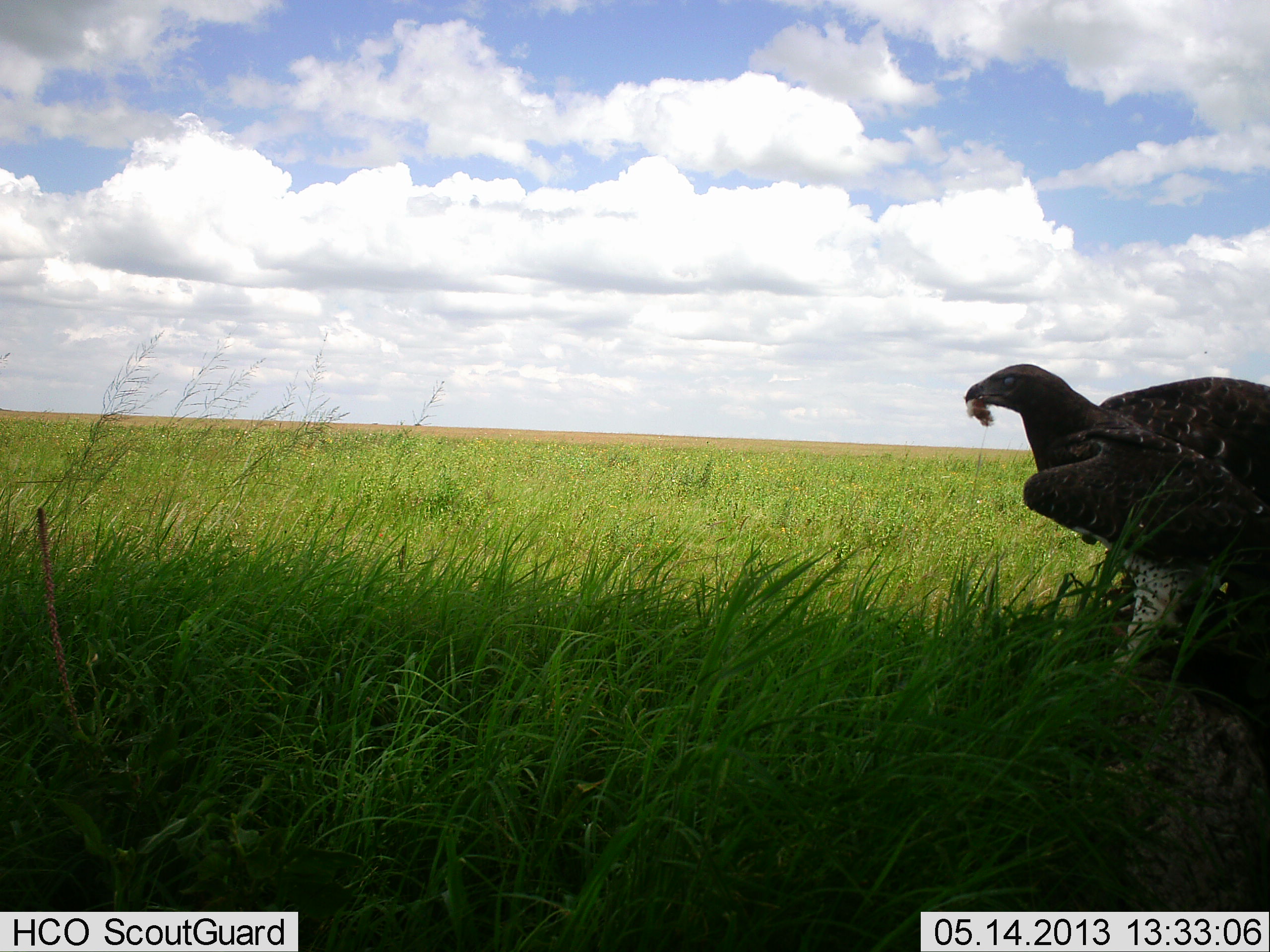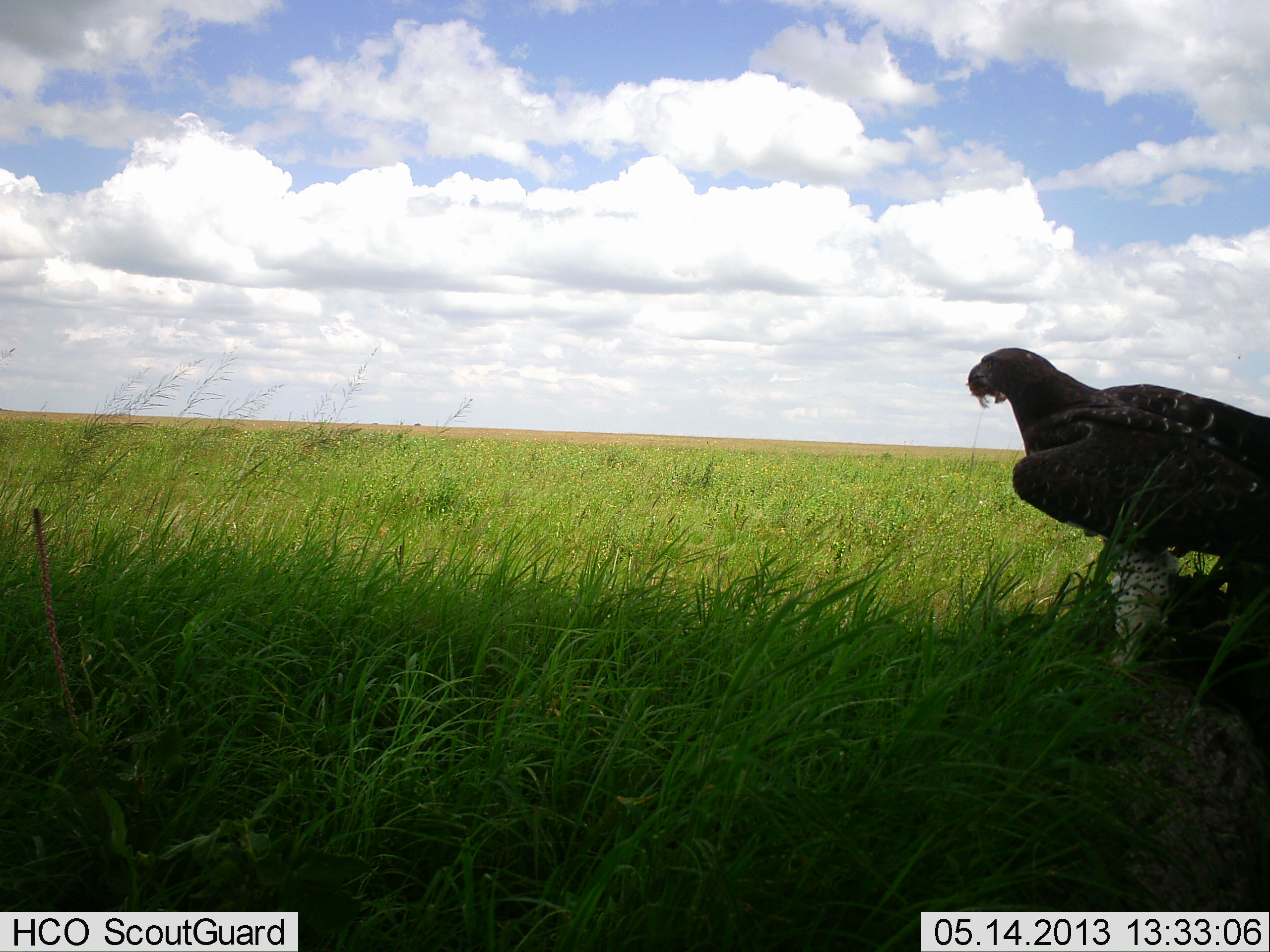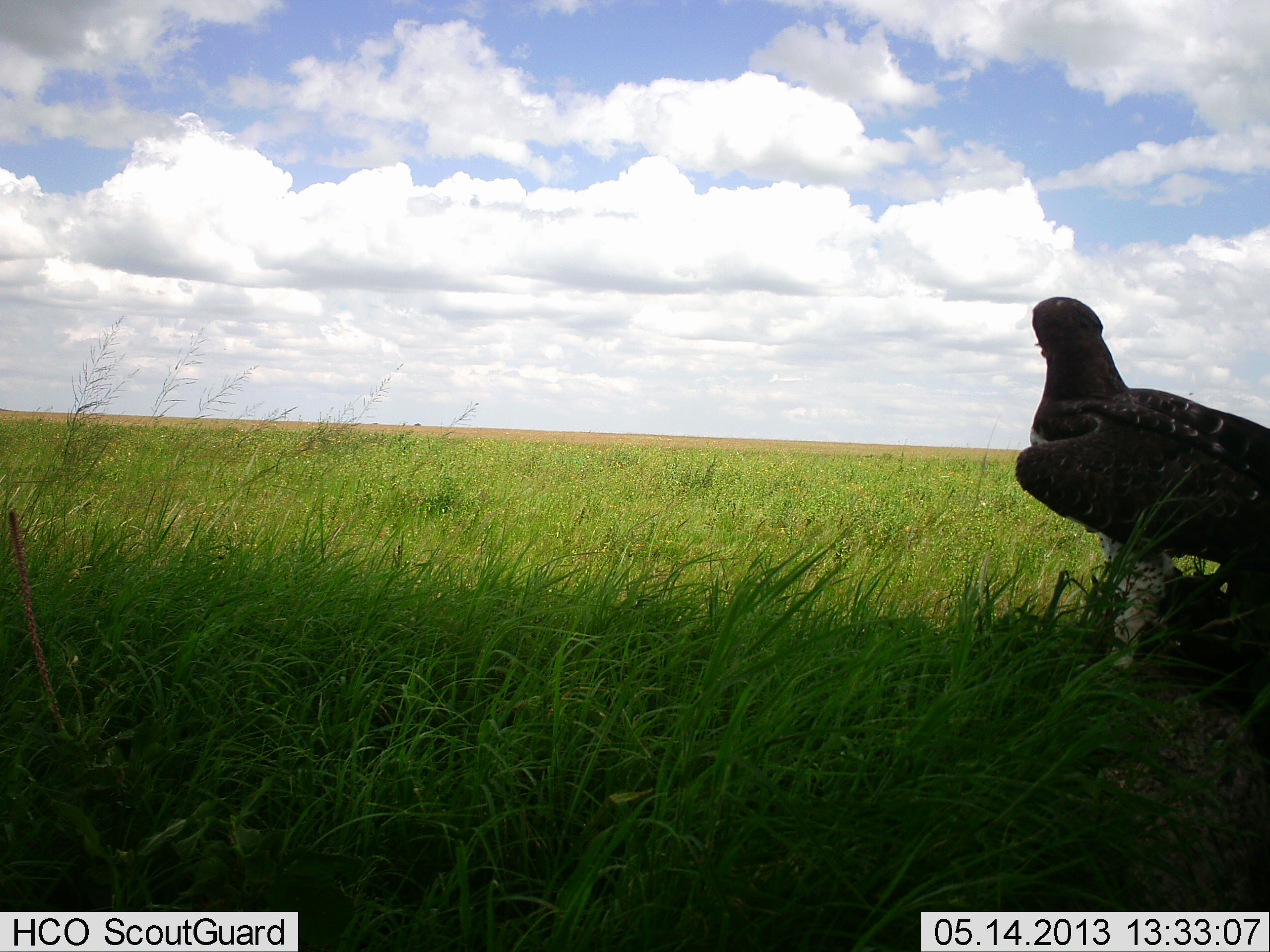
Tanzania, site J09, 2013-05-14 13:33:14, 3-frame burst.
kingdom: Animalia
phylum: Chordata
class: Aves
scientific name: Aves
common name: bird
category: otherbird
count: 1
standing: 50%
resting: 25%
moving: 0%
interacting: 0%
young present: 0%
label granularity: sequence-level